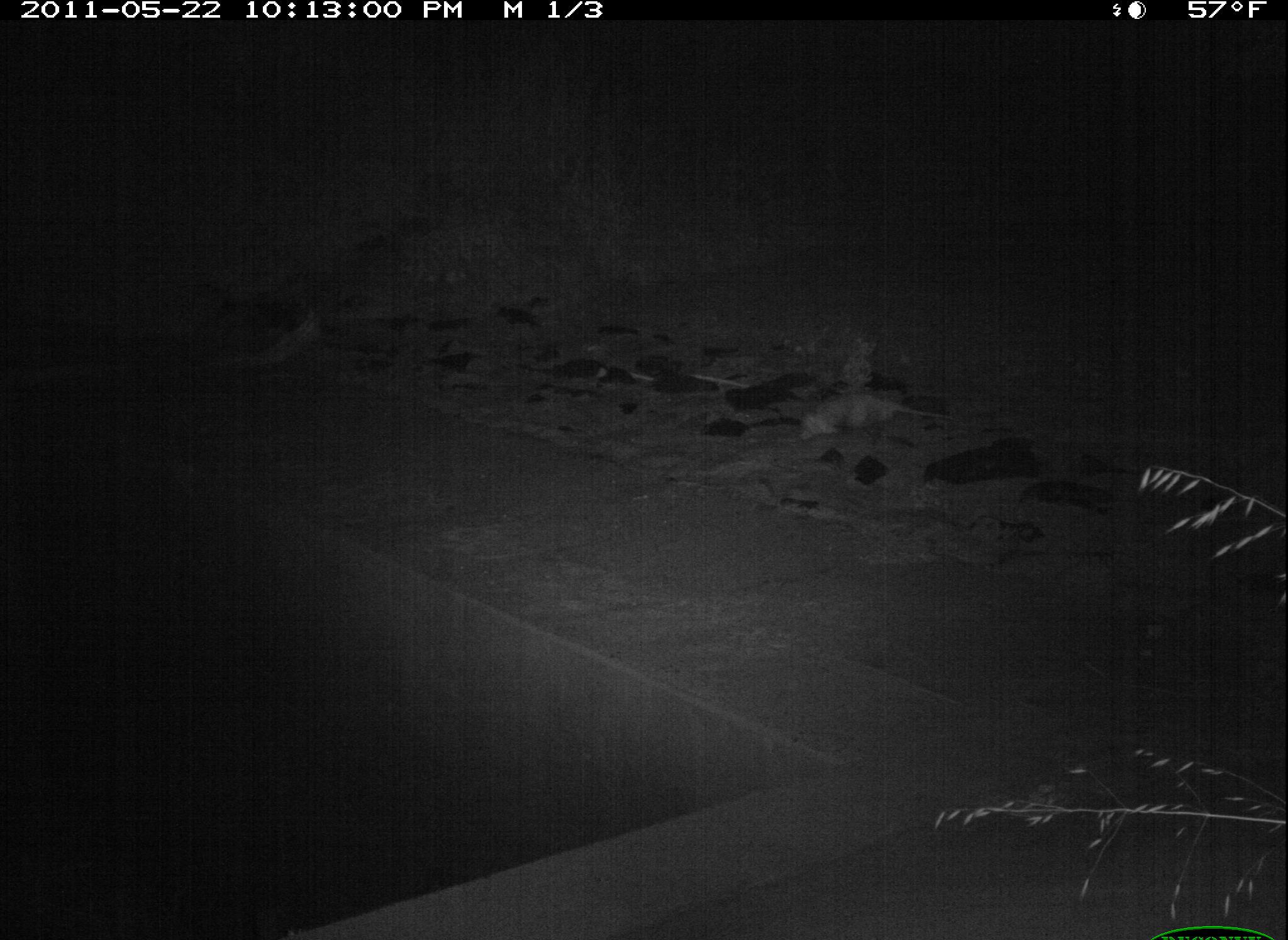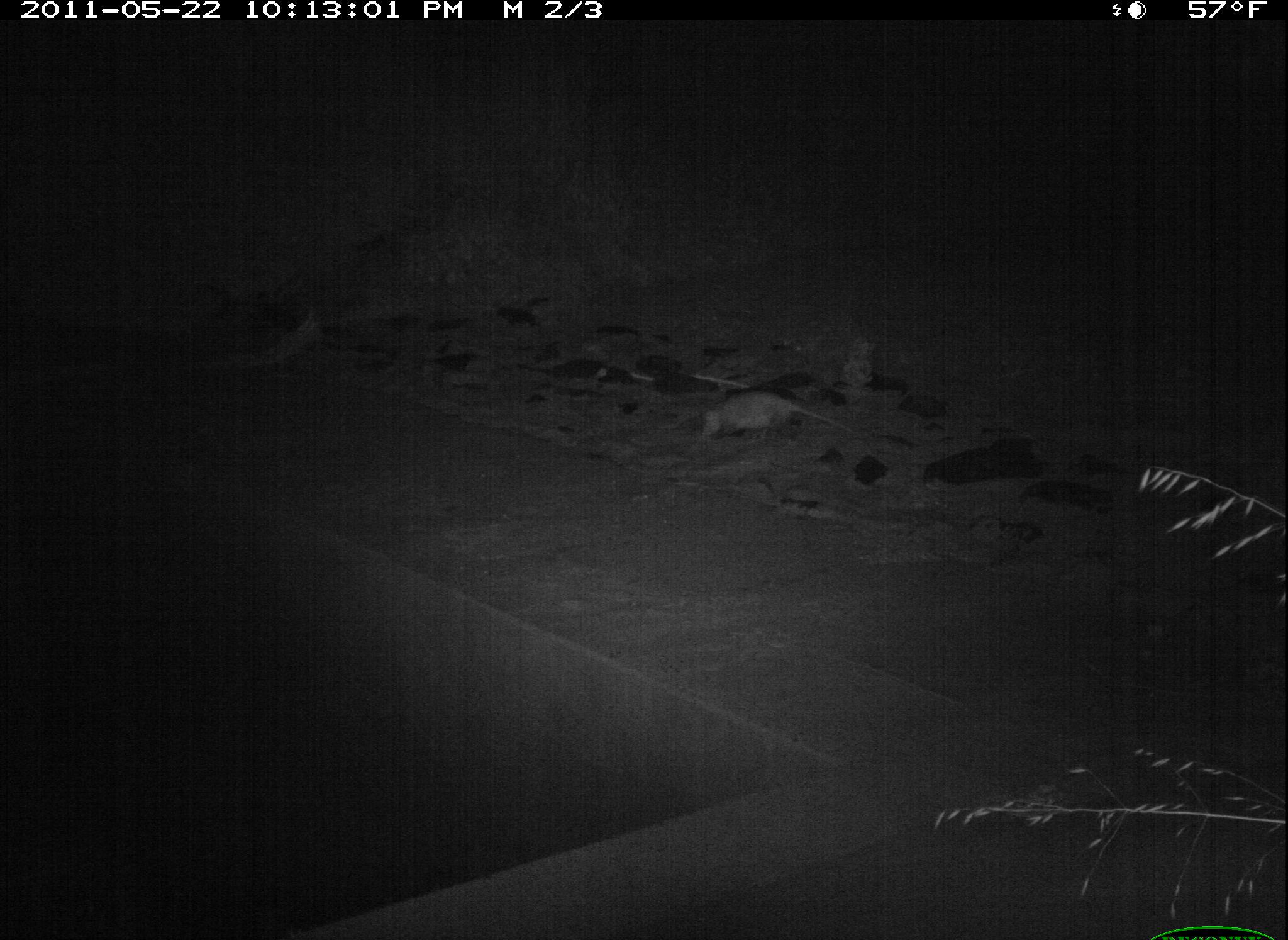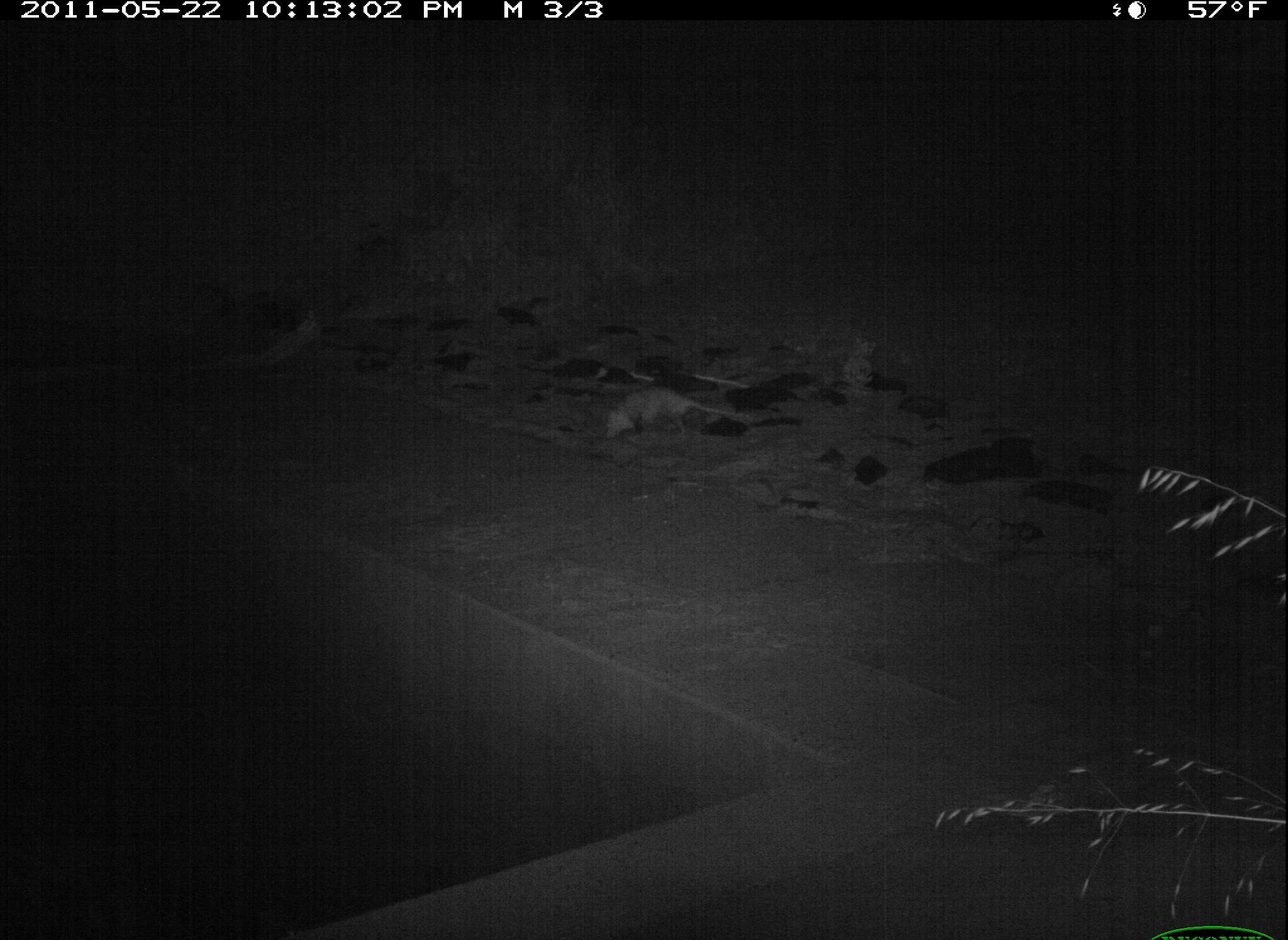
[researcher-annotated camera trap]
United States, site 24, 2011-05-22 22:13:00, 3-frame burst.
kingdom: Animalia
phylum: Chordata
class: Mammalia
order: Didelphimorphia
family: Didelphidae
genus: Didelphis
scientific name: Didelphis virginiana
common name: virginia opossum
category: opossum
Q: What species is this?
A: Opossum (virginia opossum) (Didelphis virginiana).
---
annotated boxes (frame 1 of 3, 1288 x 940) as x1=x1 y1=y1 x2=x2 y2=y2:
opossum: x1=800 y1=391 x2=953 y2=441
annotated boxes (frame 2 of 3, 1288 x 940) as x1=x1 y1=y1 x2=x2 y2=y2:
opossum: x1=702 y1=391 x2=848 y2=438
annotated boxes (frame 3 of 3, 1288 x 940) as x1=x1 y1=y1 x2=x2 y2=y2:
opossum: x1=606 y1=388 x2=735 y2=438